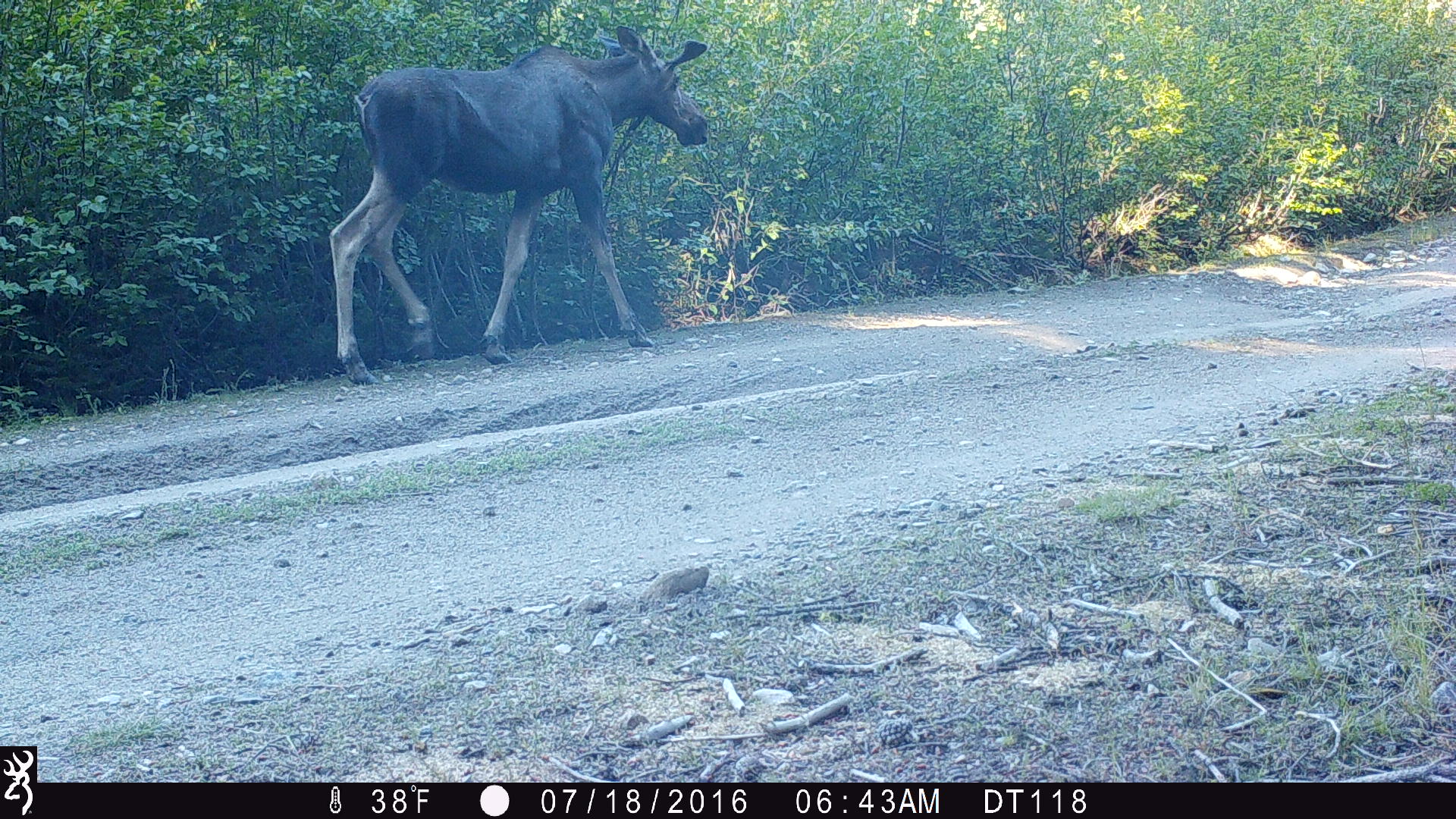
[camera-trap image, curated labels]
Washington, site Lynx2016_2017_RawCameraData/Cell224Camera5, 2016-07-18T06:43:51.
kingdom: Animalia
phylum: Chordata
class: Mammalia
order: Artiodactyla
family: Cervidae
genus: Alces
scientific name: Alces alces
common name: moose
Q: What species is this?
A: Alces alces (moose).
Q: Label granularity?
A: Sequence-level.